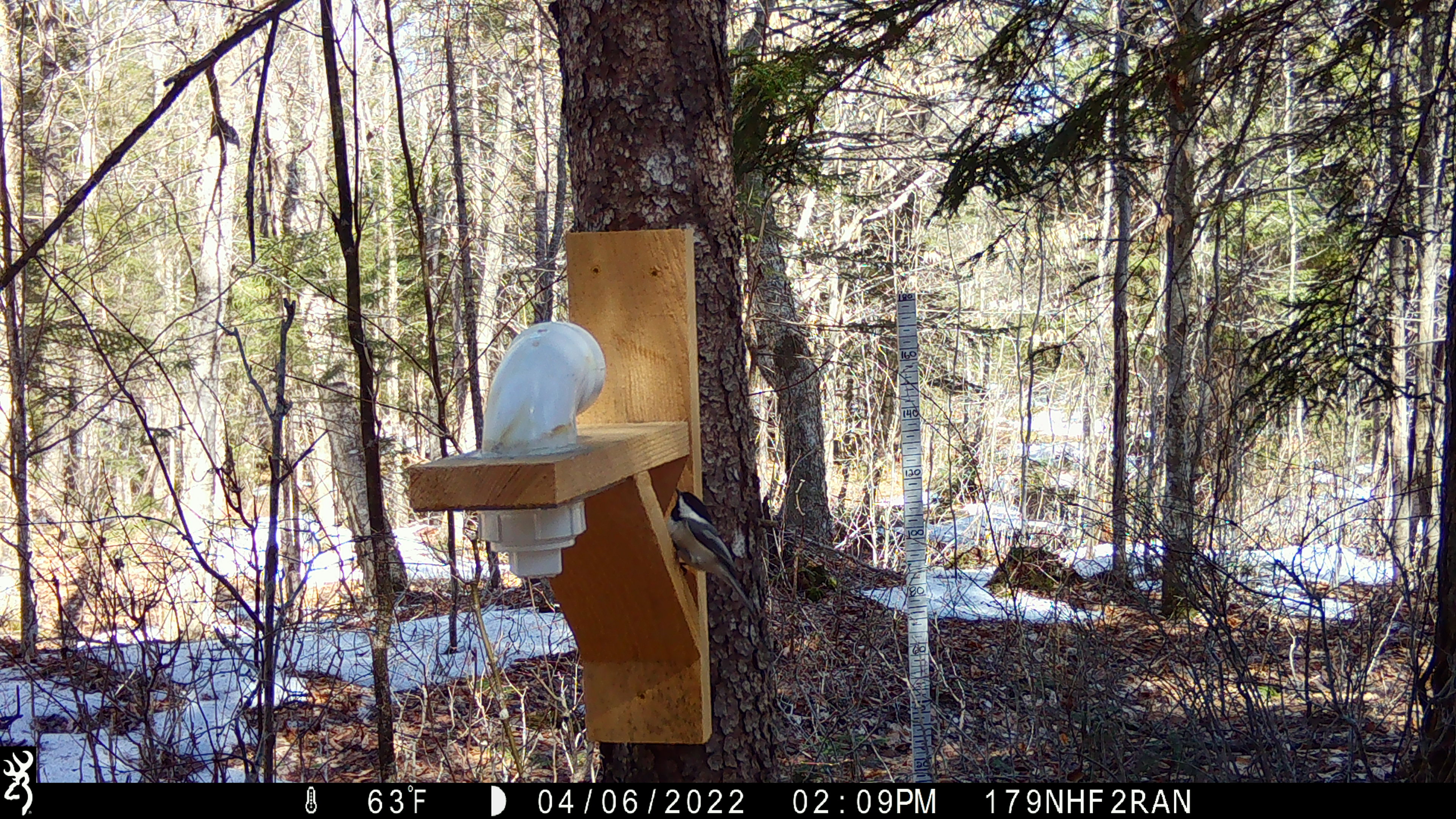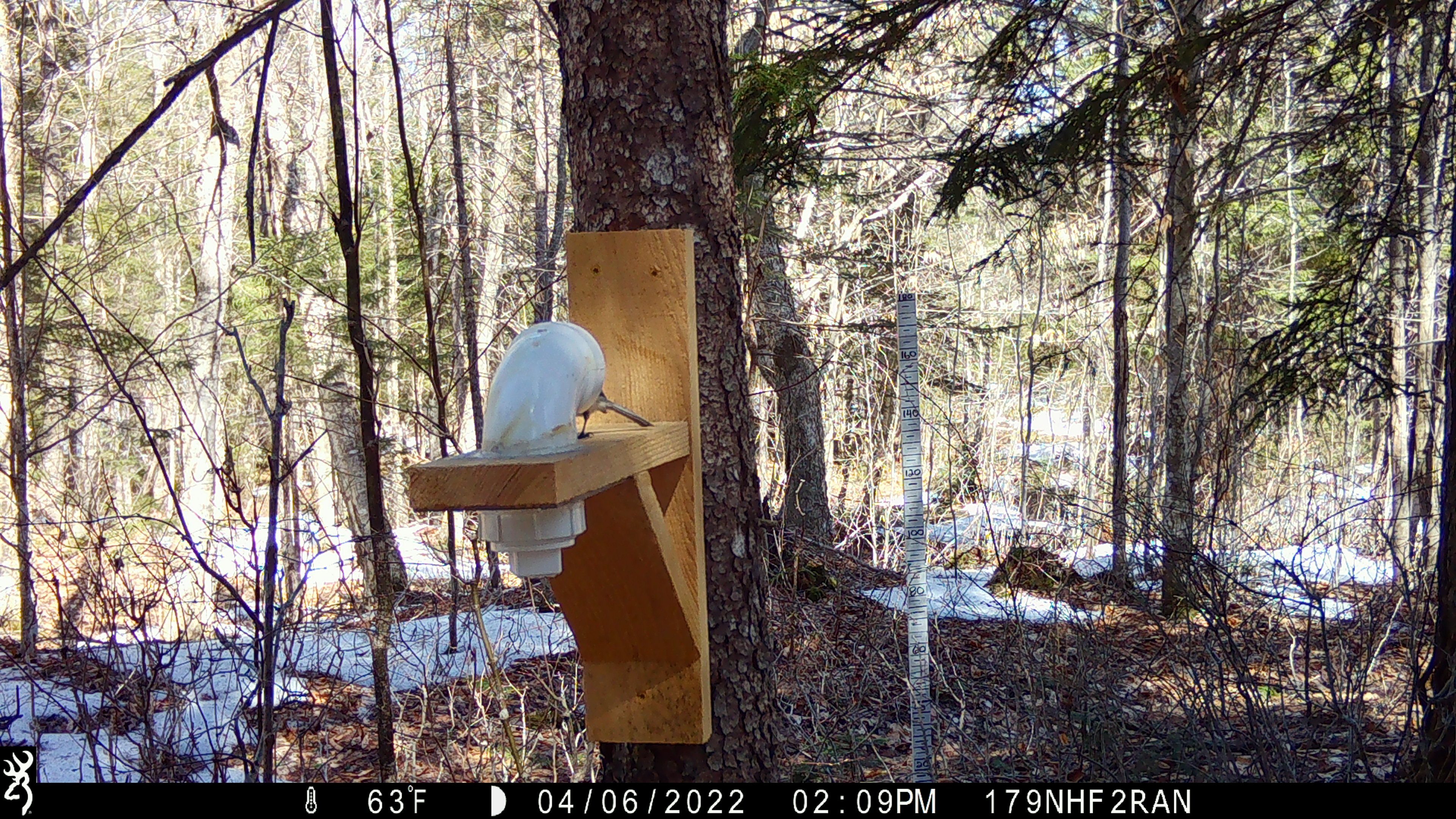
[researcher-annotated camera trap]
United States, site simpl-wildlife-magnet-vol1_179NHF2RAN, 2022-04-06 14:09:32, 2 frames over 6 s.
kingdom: Animalia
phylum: Chordata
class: Aves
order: Passeriformes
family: Paridae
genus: Poecile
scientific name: Poecile atricapillus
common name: black-capped chickadee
Black-capped chickadee (Poecile atricapillus).